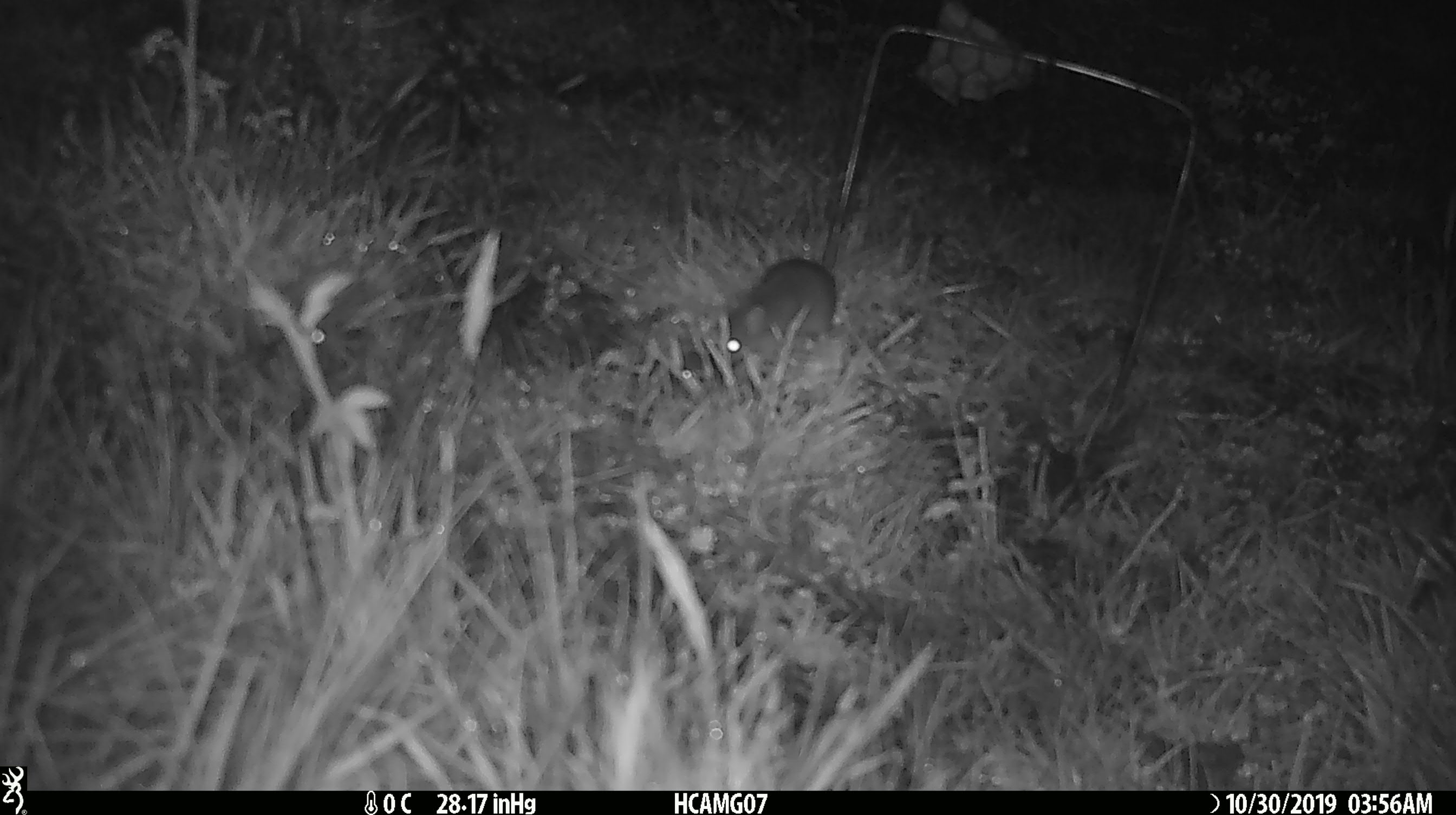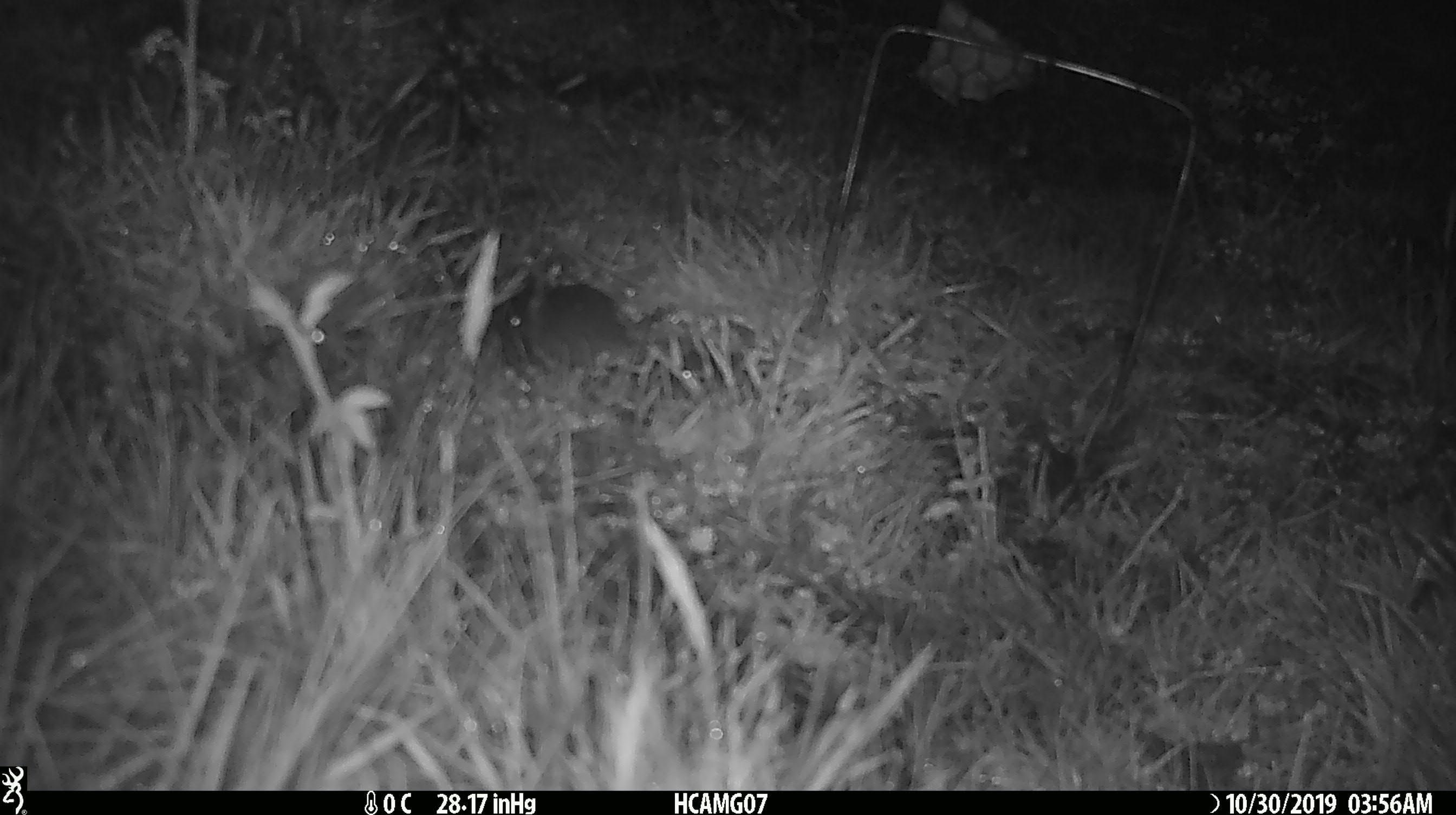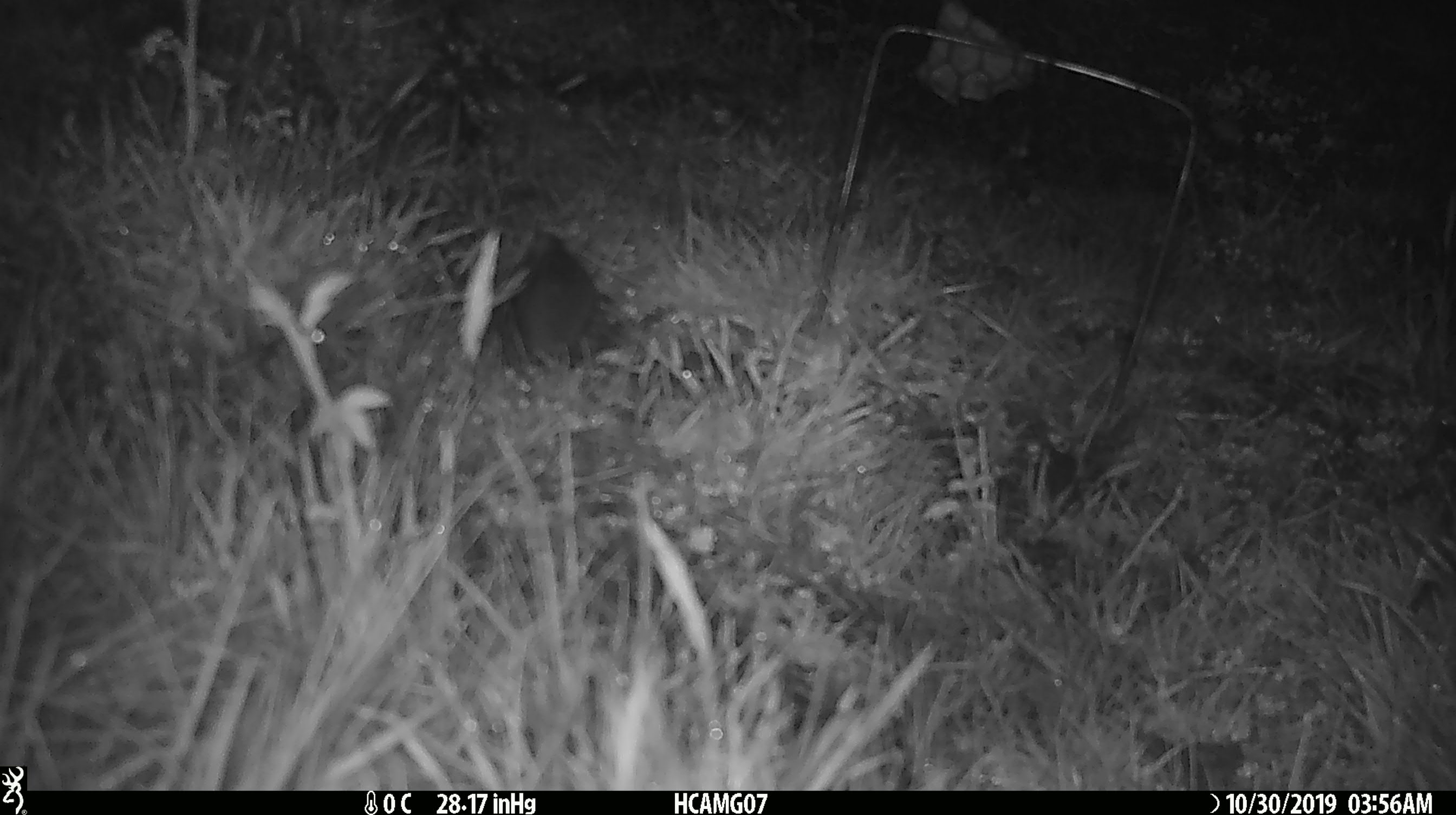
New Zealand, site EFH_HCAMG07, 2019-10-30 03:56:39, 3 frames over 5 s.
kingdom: Animalia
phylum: Chordata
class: Mammalia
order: Rodentia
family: Muridae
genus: Mus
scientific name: Mus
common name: mouse